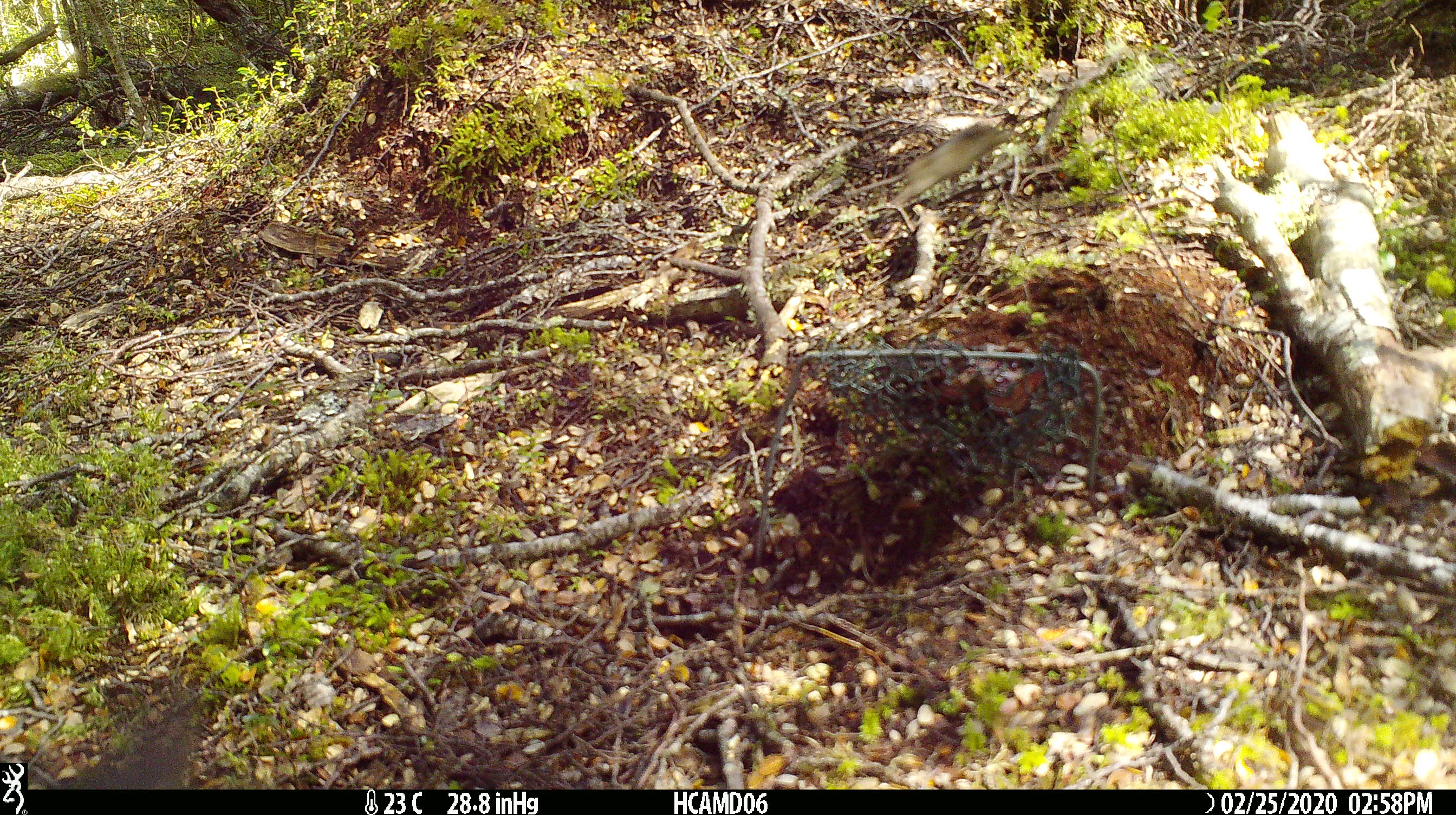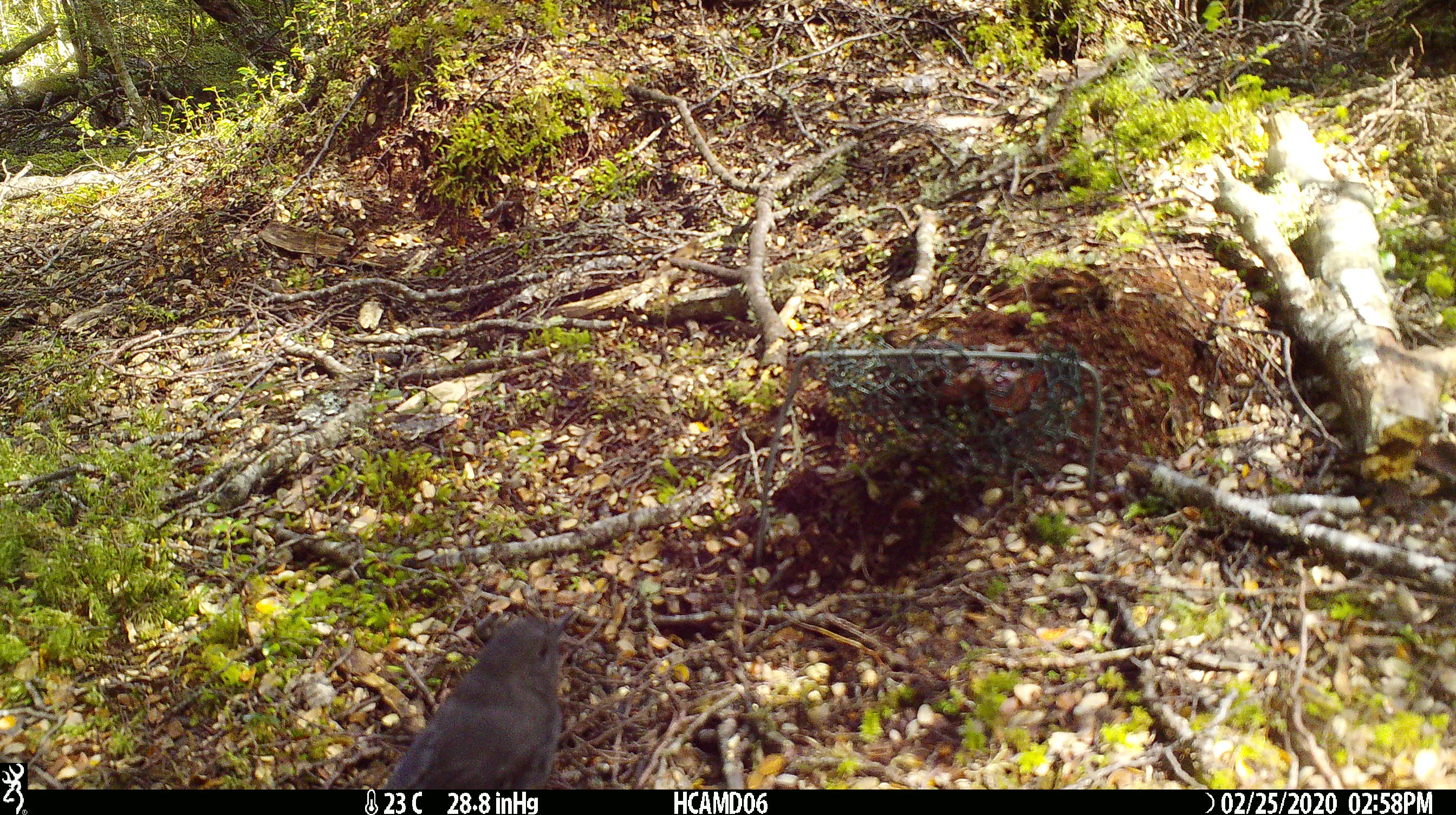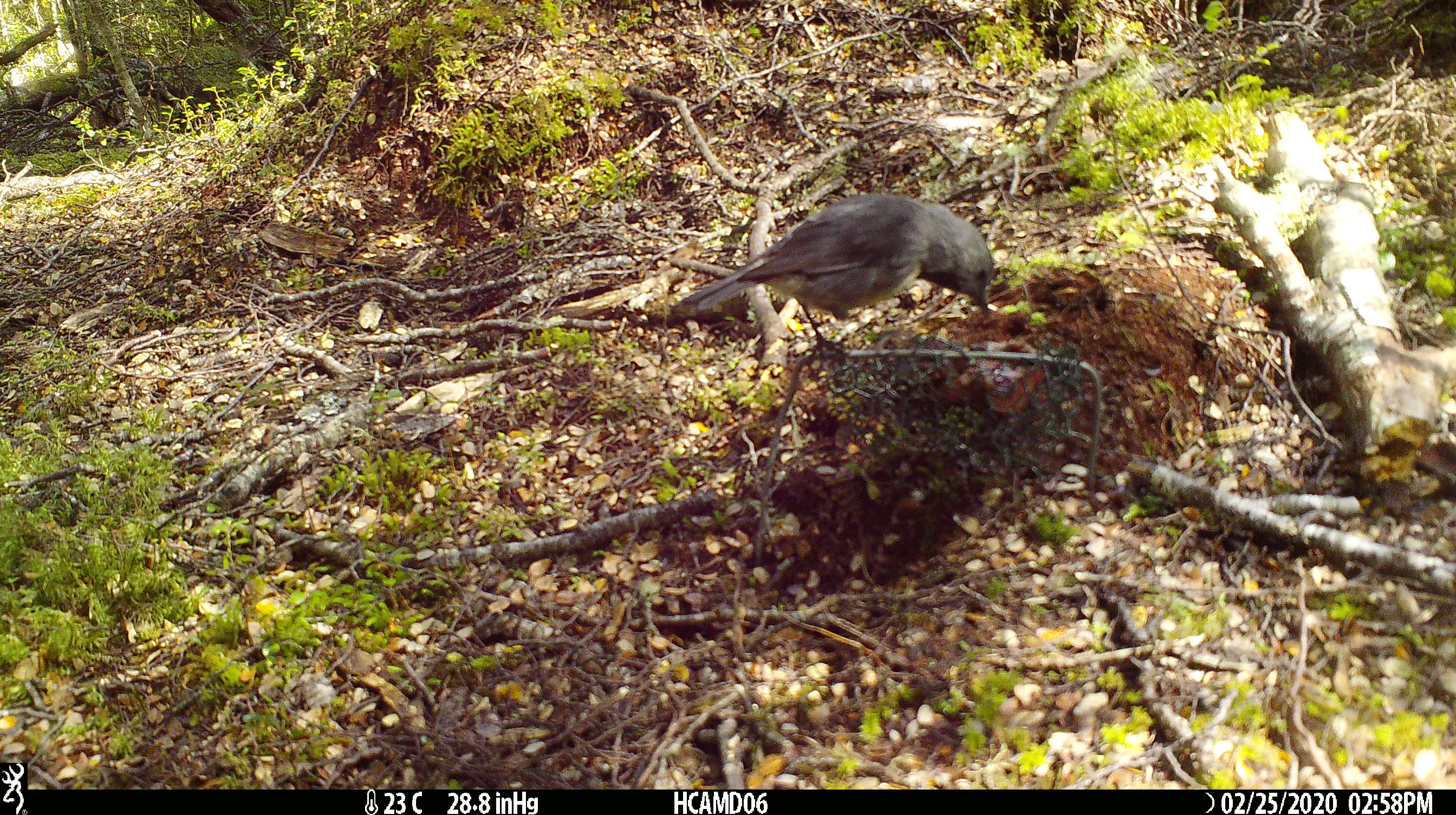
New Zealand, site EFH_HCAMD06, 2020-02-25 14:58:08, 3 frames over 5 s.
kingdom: Animalia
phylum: Chordata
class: Mammalia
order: Rodentia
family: Muridae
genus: Mus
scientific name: Mus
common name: mouse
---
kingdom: Animalia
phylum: Chordata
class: Aves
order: Passeriformes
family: Petroicidae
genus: Petroica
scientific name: Petroica australis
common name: new zealand robin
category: robin